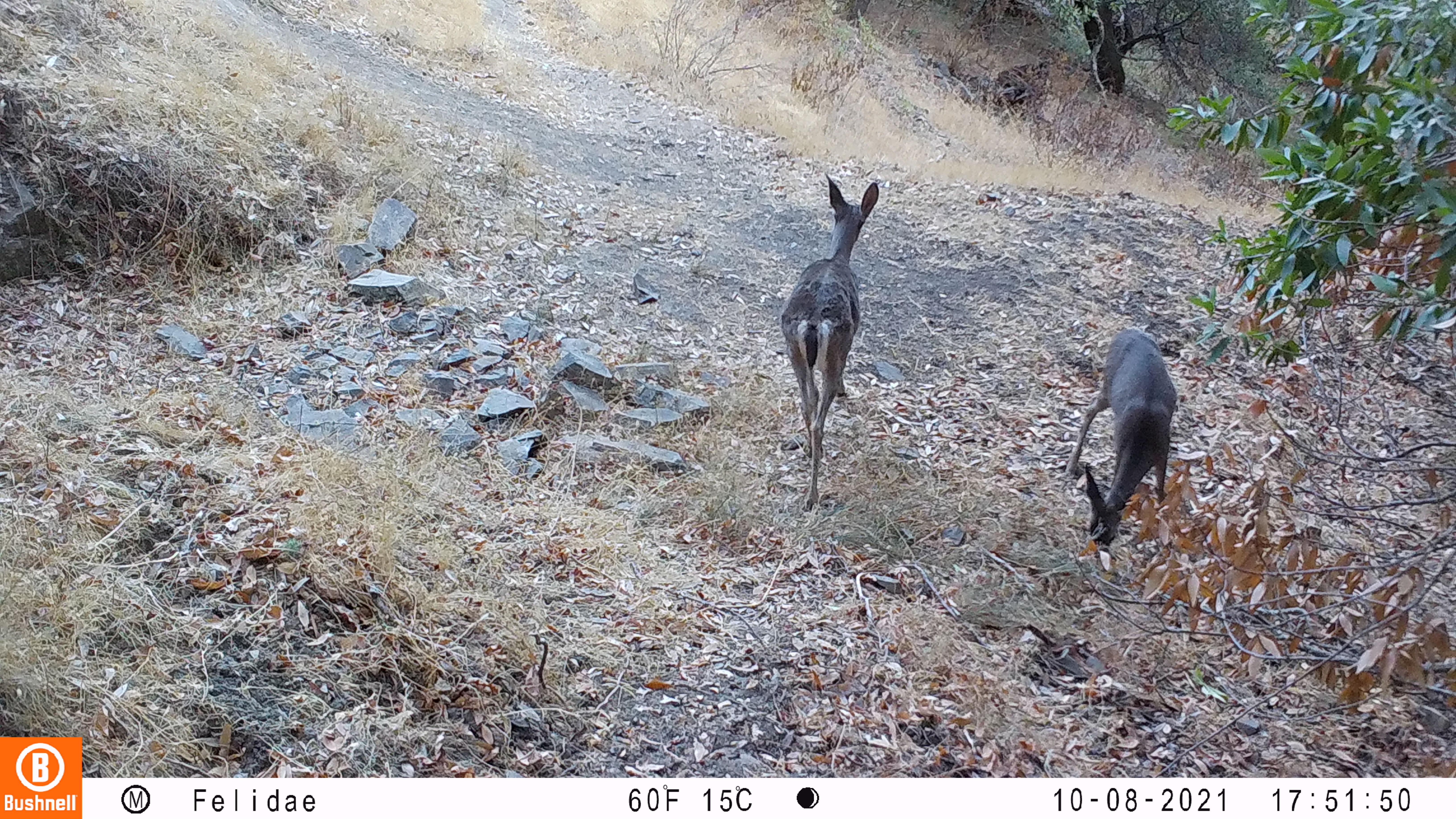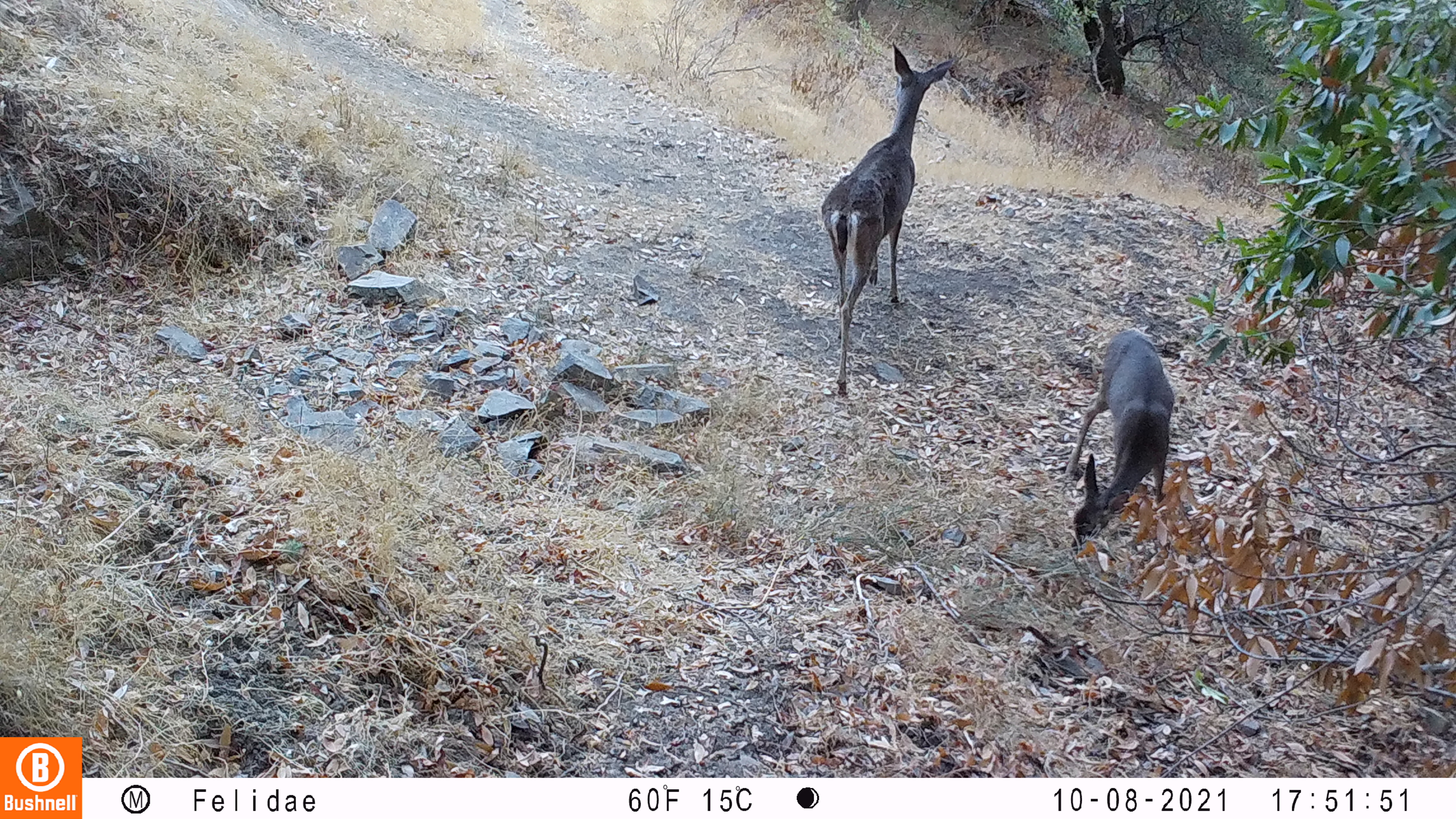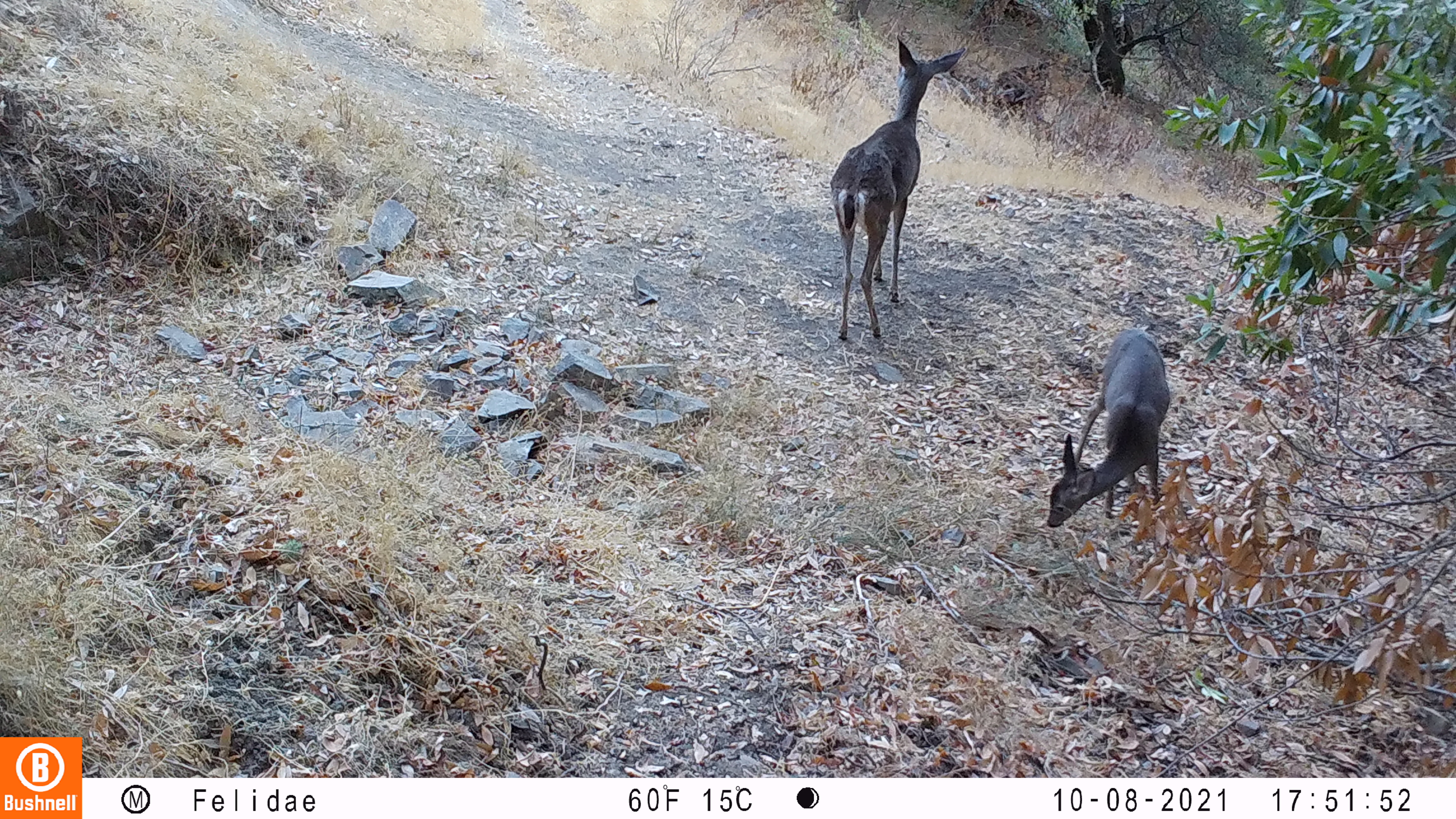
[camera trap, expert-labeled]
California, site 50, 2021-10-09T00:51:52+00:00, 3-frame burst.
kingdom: Animalia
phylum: Chordata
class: Mammalia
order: Artiodactyla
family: Cervidae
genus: Odocoileus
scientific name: Odocoileus hemionus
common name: mule deer